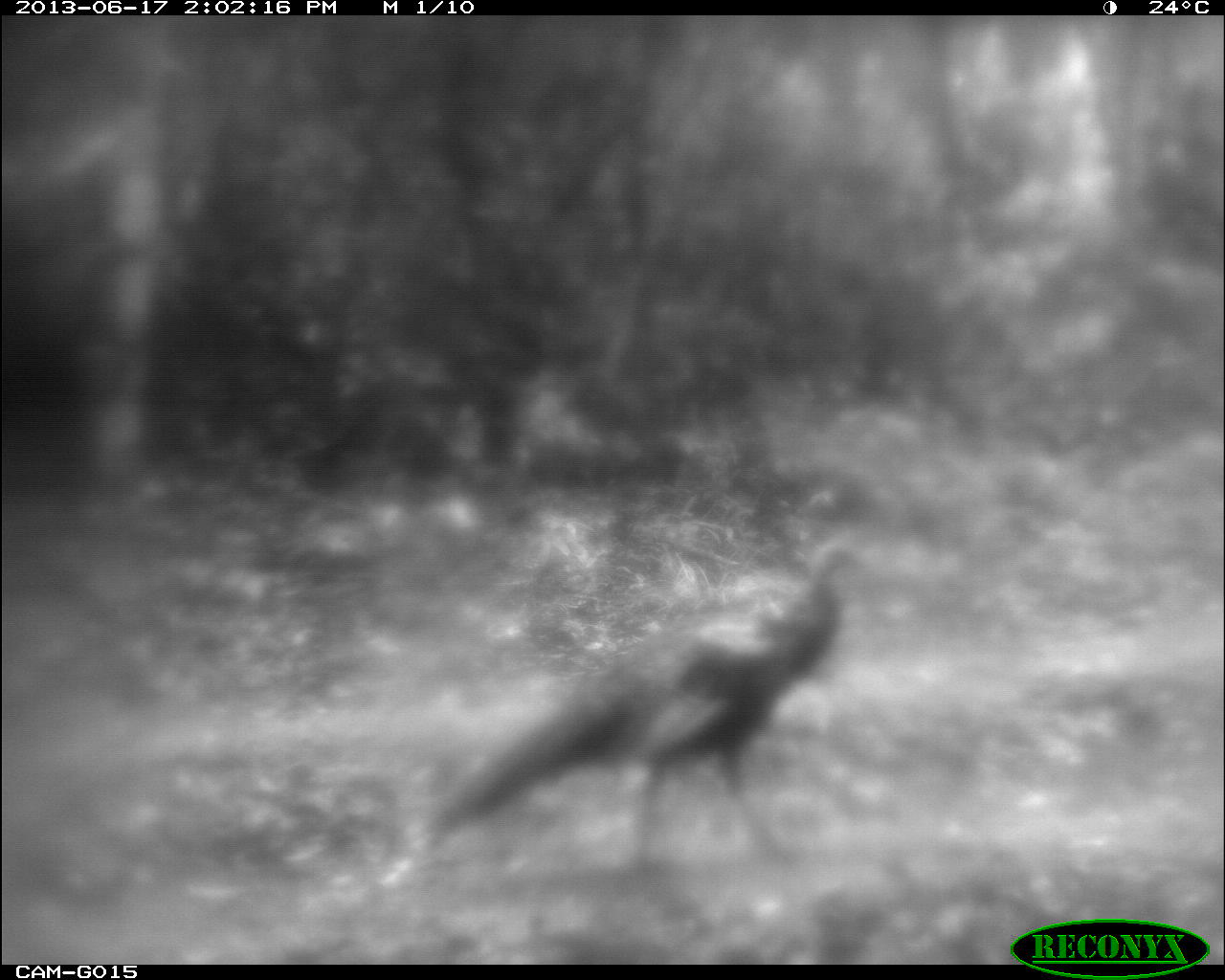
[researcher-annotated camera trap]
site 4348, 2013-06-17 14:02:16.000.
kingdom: Animalia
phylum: Chordata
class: Aves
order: Galliformes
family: Phasianidae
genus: Meleagris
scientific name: Meleagris ocellata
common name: ocellated turkey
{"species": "Meleagris ocellata (ocellated turkey)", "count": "1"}